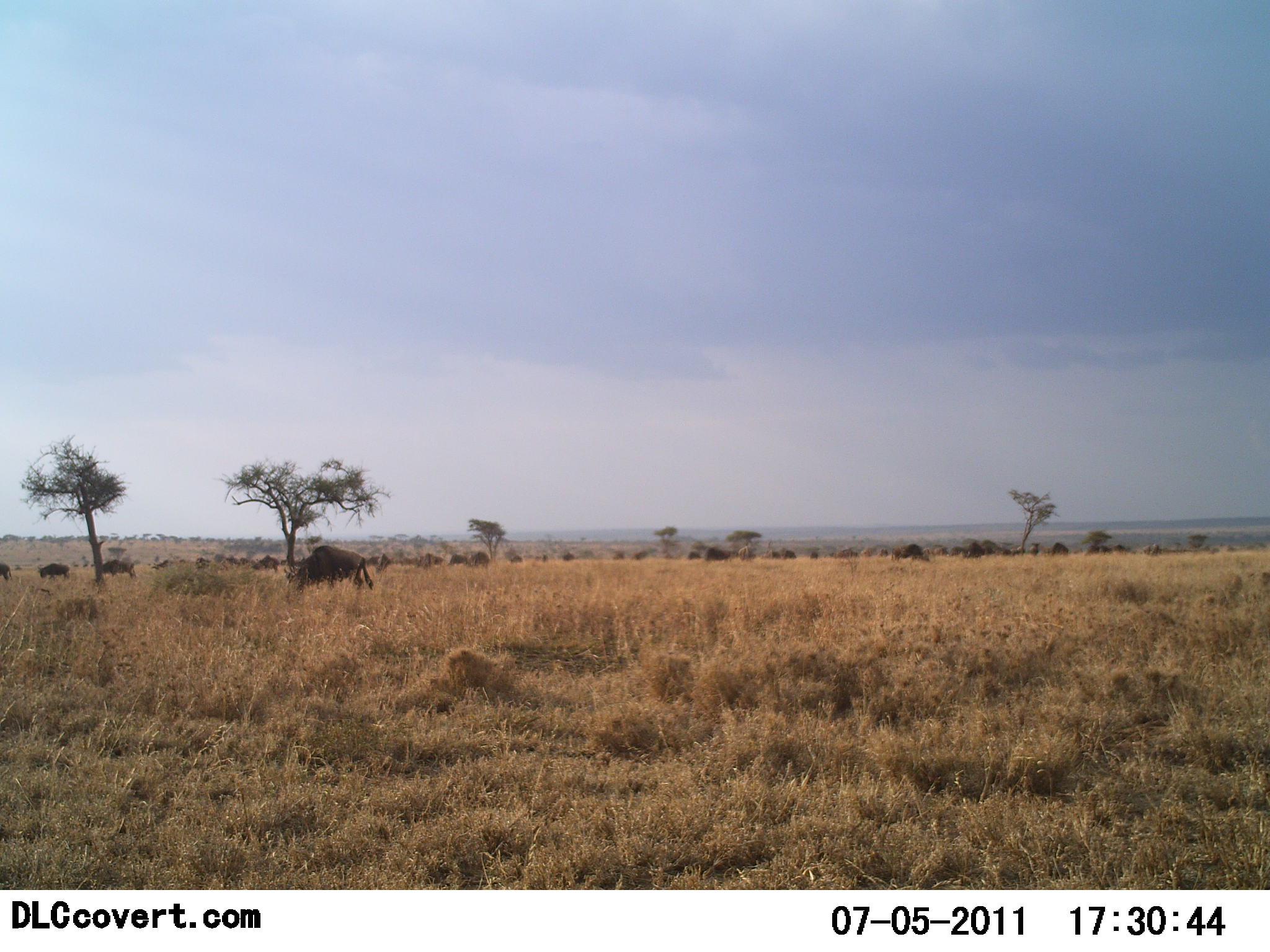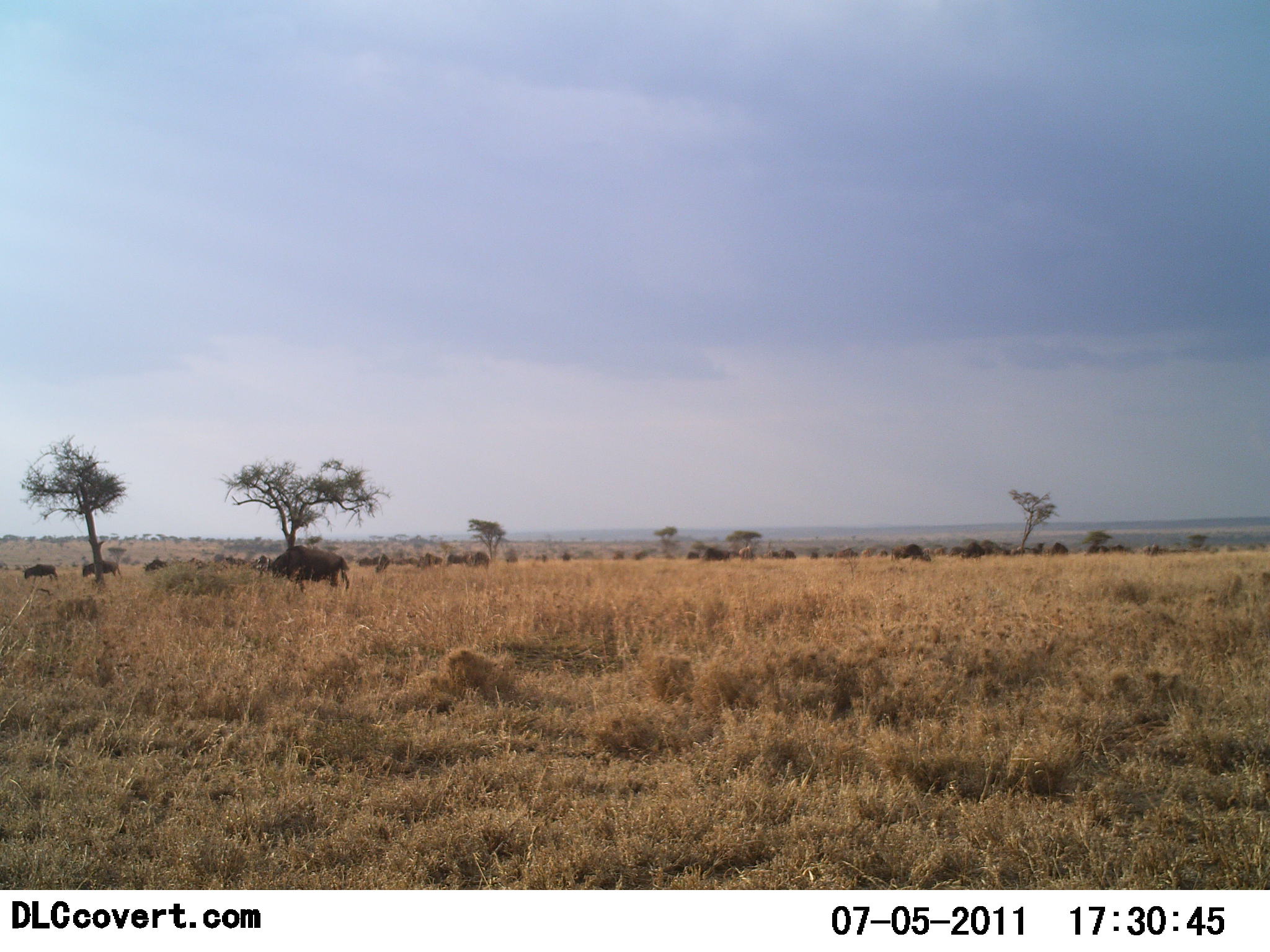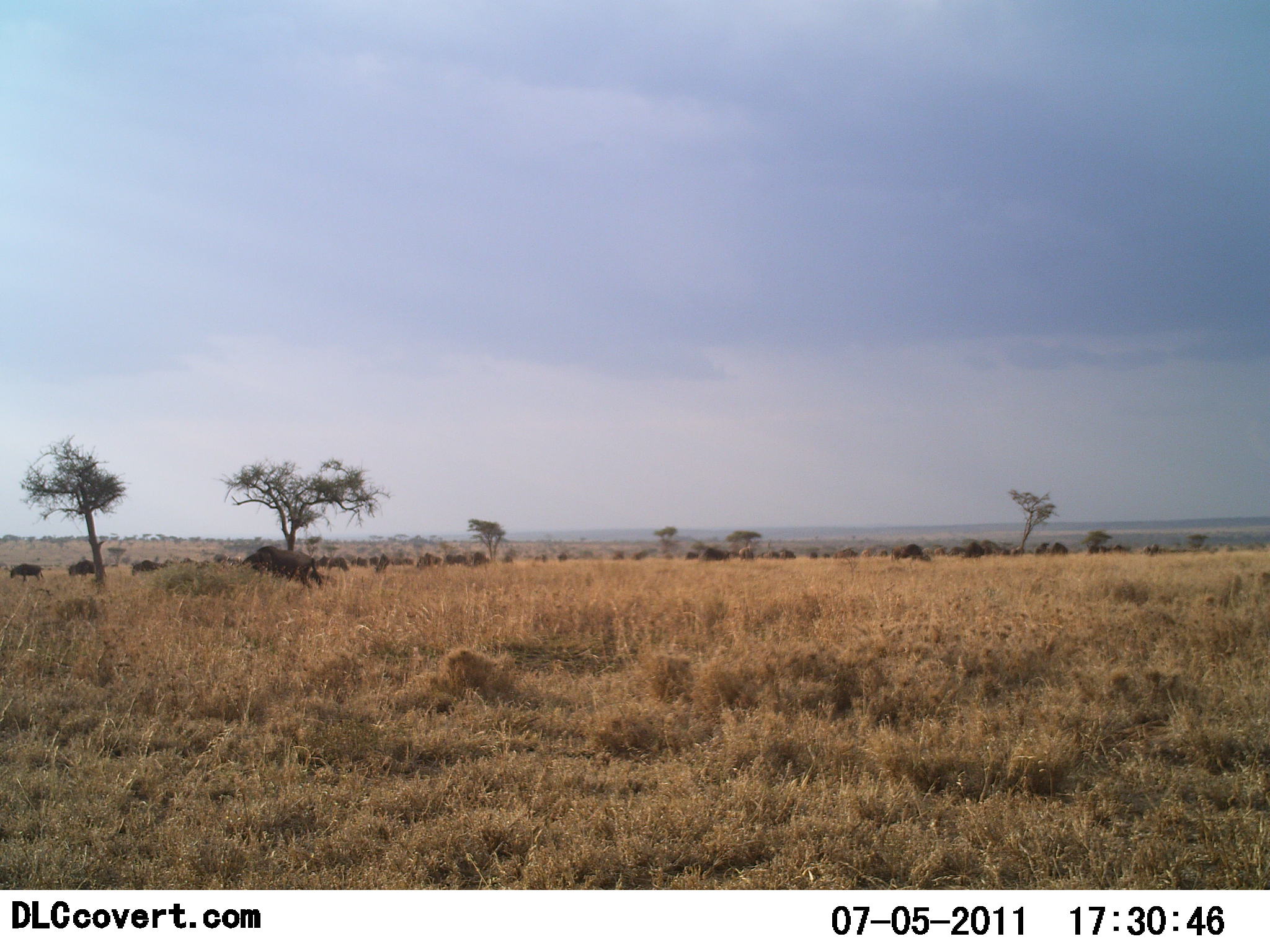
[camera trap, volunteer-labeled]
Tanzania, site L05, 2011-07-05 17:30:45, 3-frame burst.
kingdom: Animalia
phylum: Chordata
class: Mammalia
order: Artiodactyla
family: Bovidae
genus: Connochaetes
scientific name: Connochaetes taurinus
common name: blue wildebeest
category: wildebeest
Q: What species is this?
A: Wildebeest (blue wildebeest) (Connochaetes taurinus).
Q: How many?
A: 11-50.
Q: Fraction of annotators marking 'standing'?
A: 8%.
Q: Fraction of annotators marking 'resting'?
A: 0%.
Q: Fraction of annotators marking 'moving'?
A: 100%.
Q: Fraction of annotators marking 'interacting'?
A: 0%.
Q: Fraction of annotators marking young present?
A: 0%.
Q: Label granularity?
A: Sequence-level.